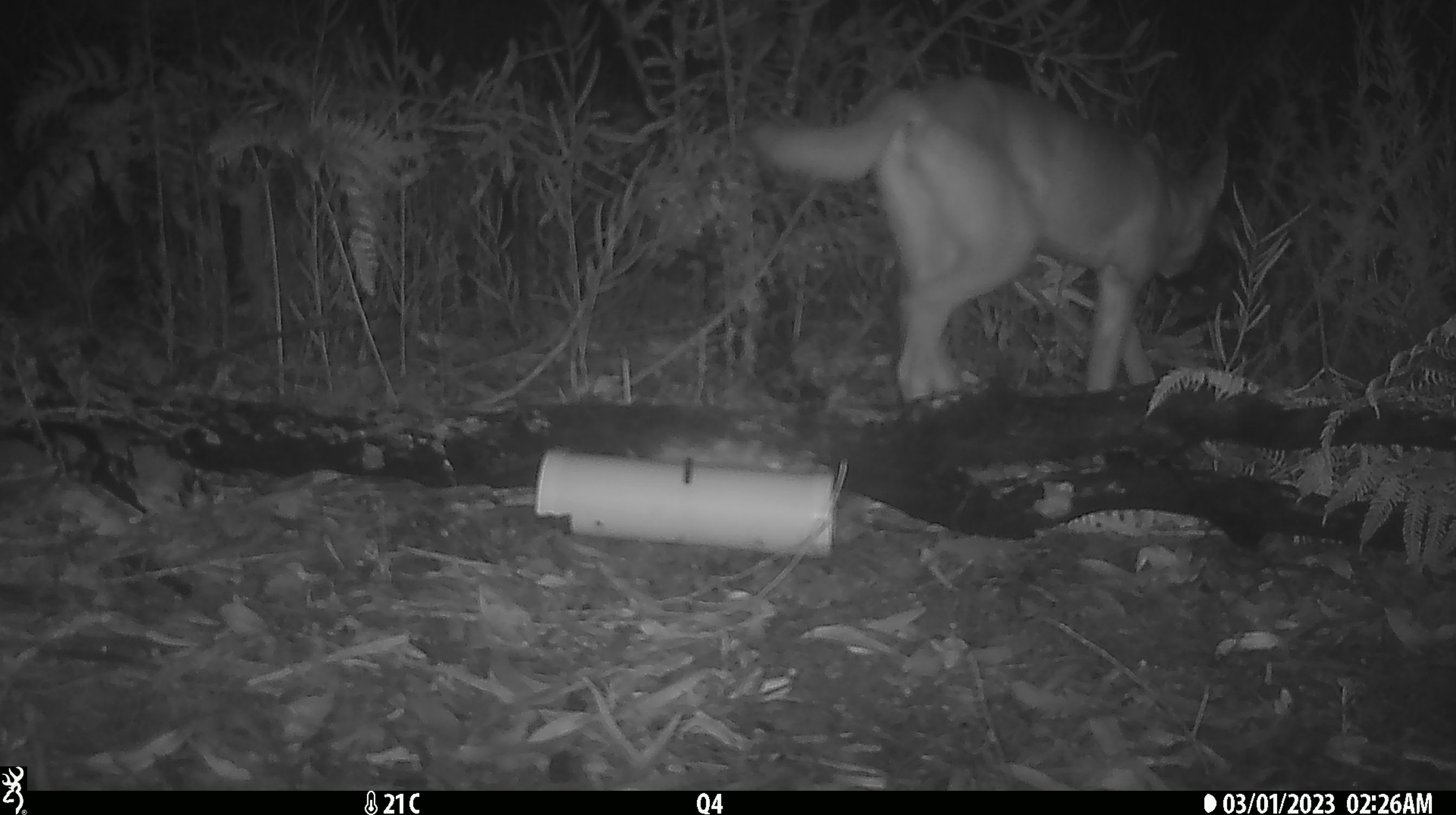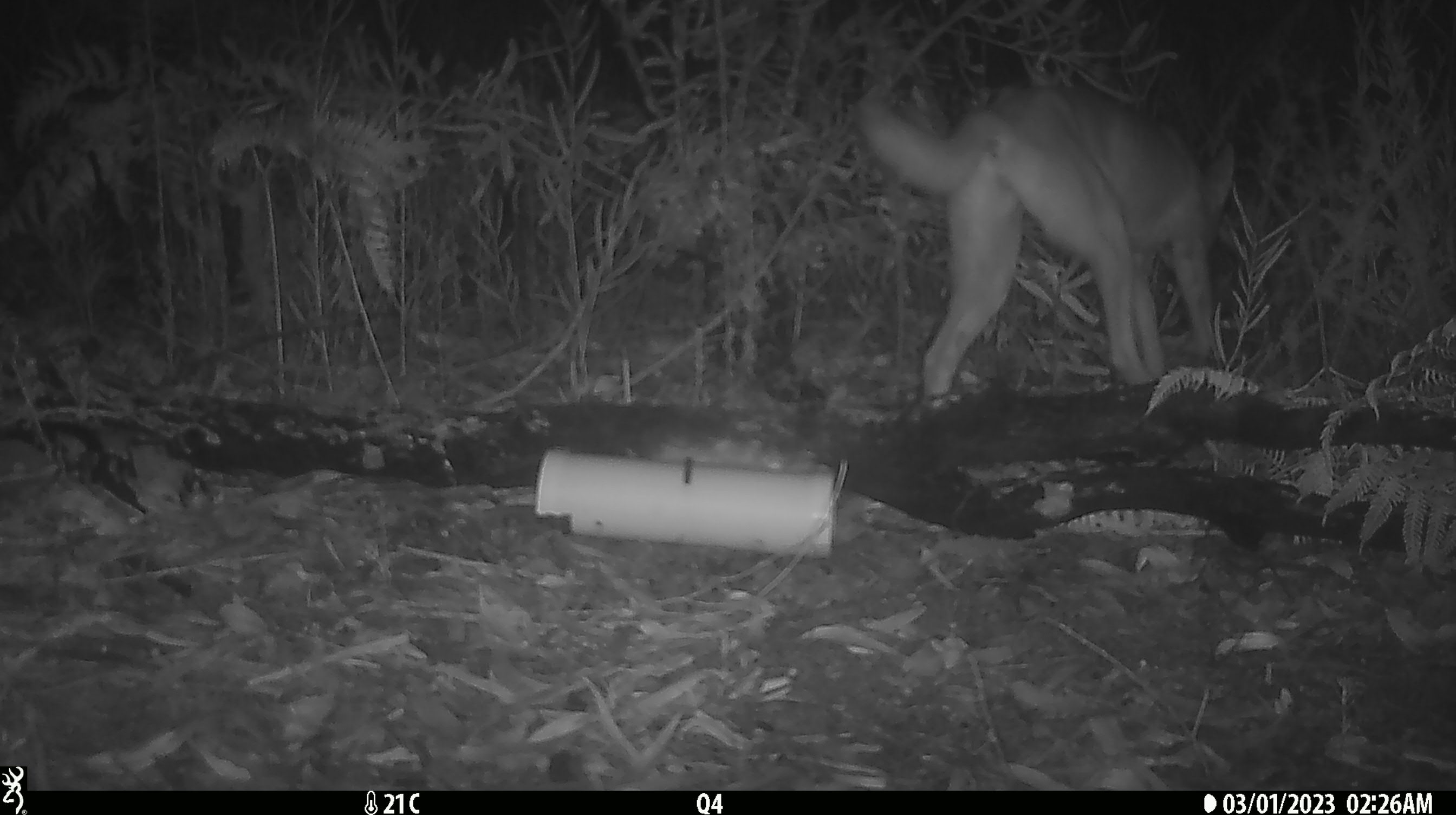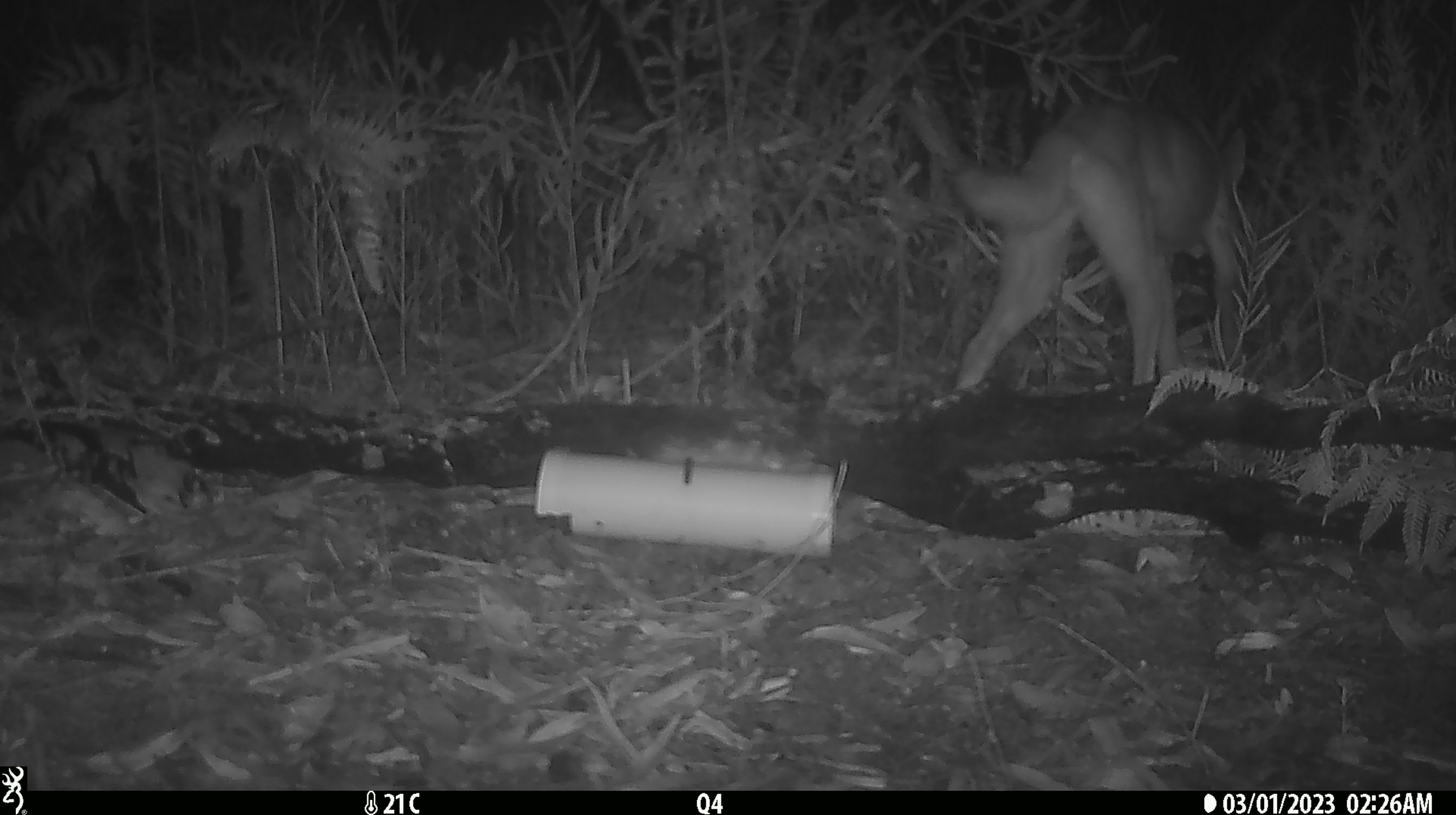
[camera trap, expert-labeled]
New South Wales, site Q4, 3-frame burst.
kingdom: Animalia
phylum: Chordata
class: Mammalia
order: Carnivora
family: Canidae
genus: Canis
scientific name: Canis familiaris dingo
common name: dingo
Dingo (Canis familiaris dingo).